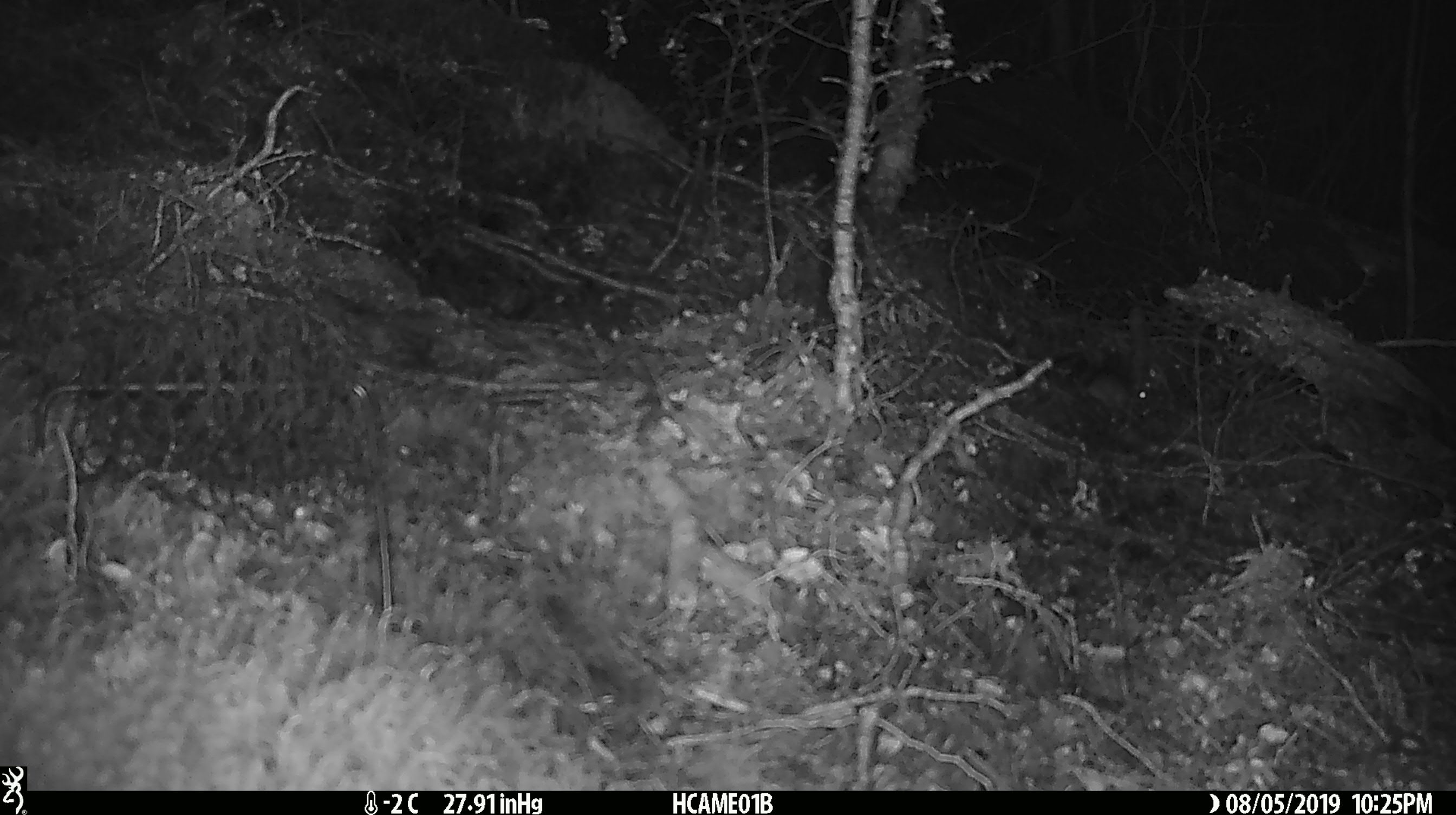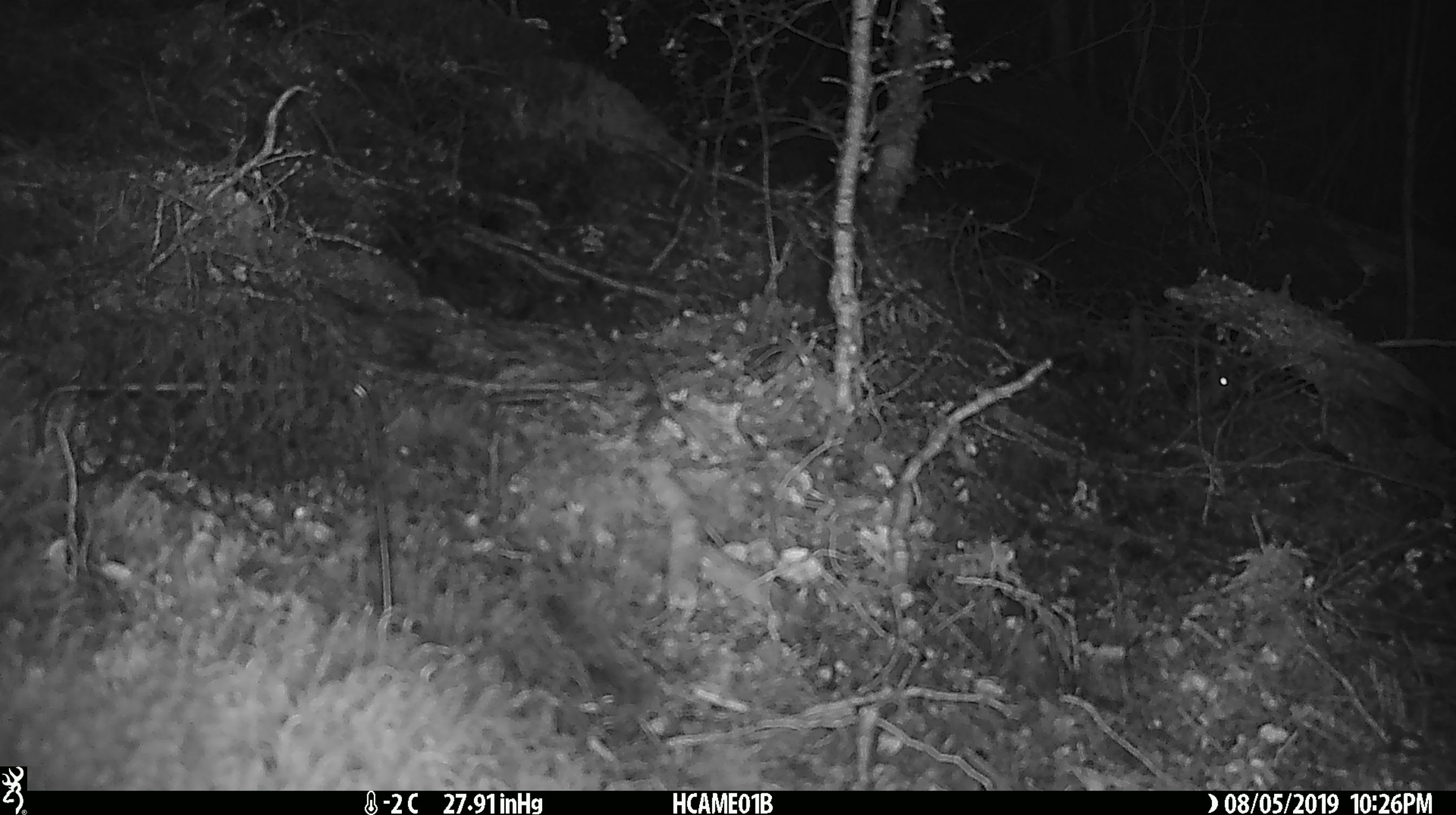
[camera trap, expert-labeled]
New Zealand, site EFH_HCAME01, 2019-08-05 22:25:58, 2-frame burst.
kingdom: Animalia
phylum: Chordata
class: Mammalia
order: Rodentia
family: Muridae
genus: Mus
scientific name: Mus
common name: mouse